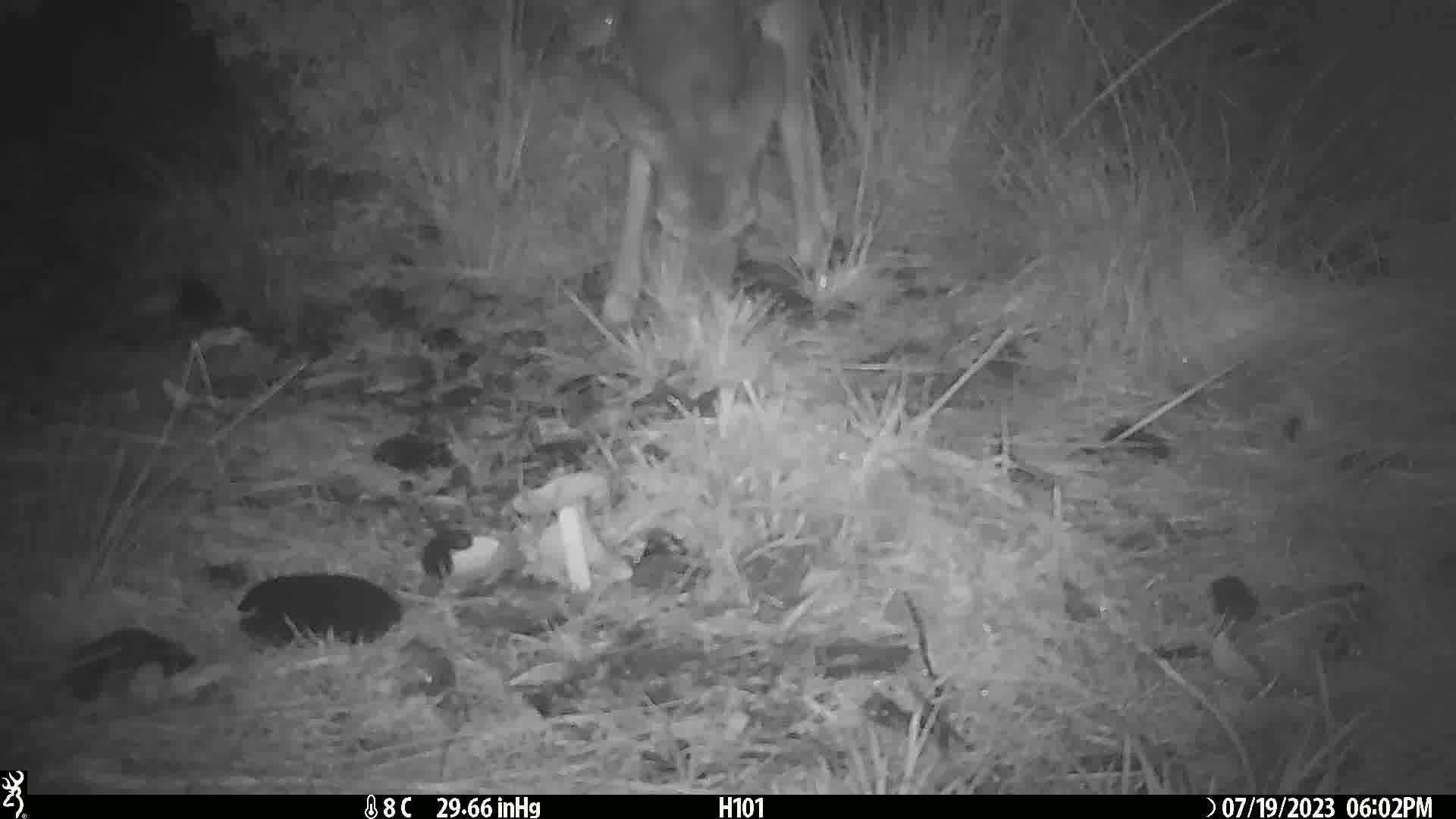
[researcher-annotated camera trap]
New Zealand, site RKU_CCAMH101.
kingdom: Animalia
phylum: Chordata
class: Mammalia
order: Artiodactyla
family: Cervidae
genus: Odocoileus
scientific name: Odocoileus virginianus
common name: white-tailed deer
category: white tailed deer